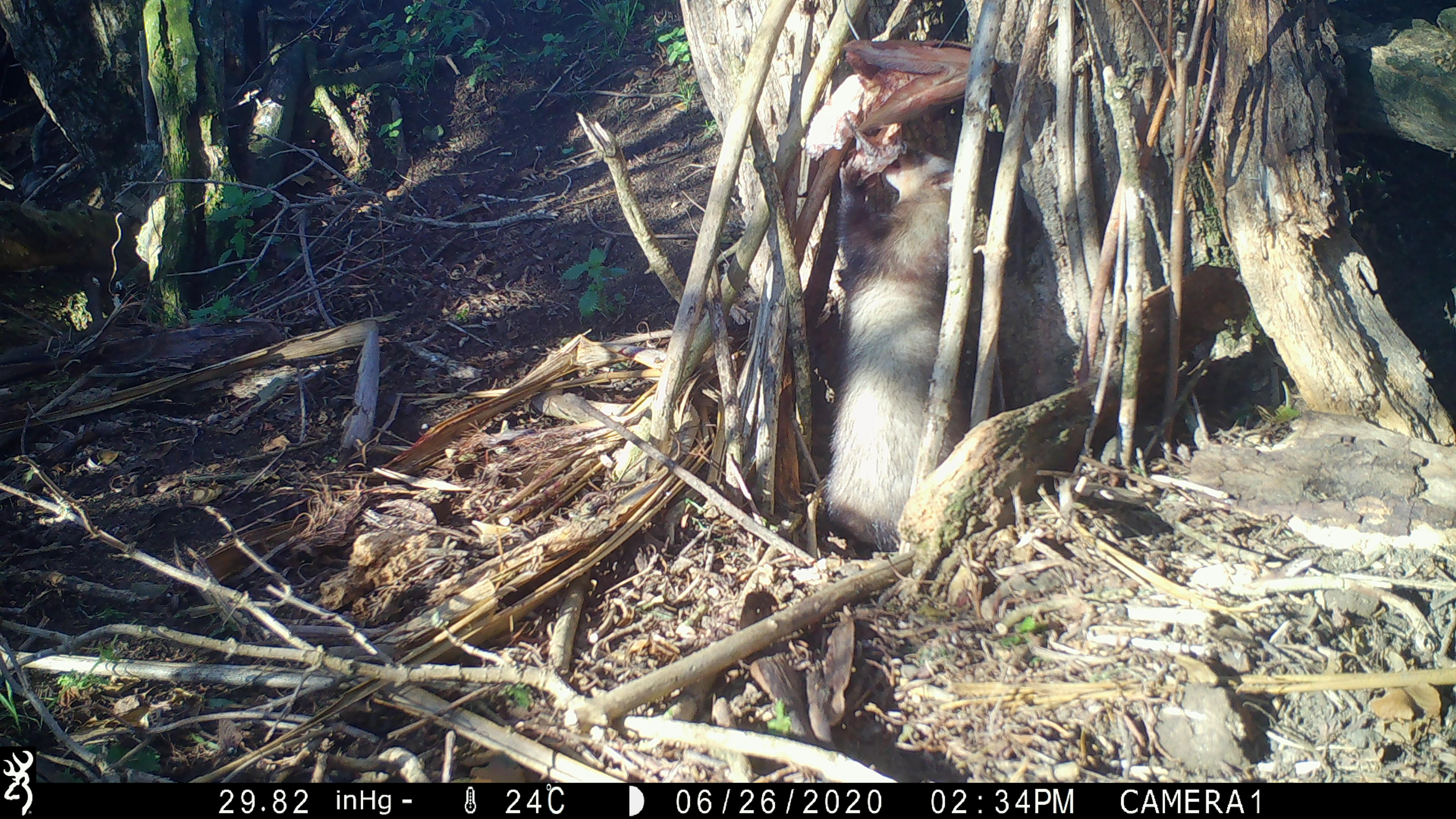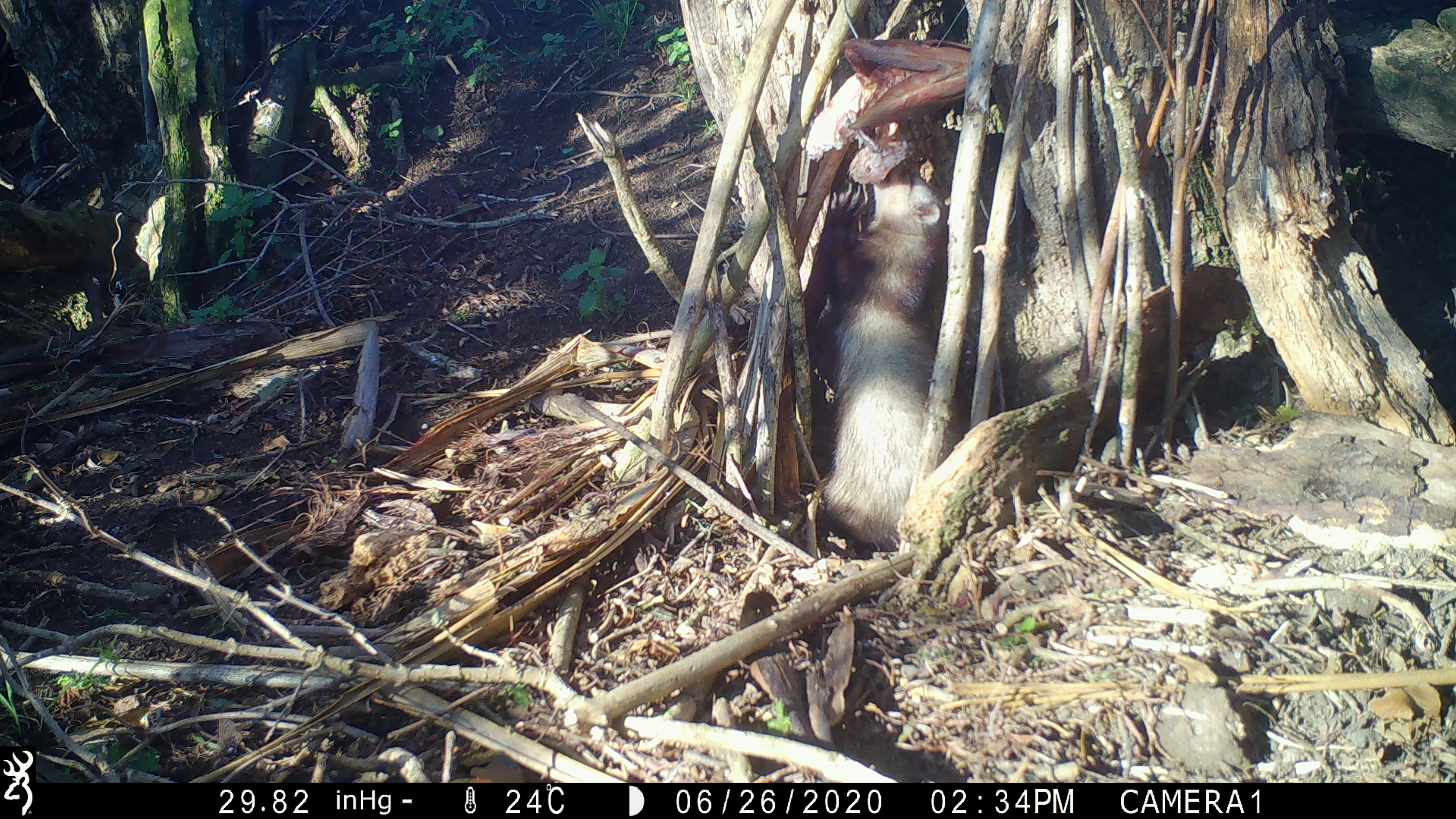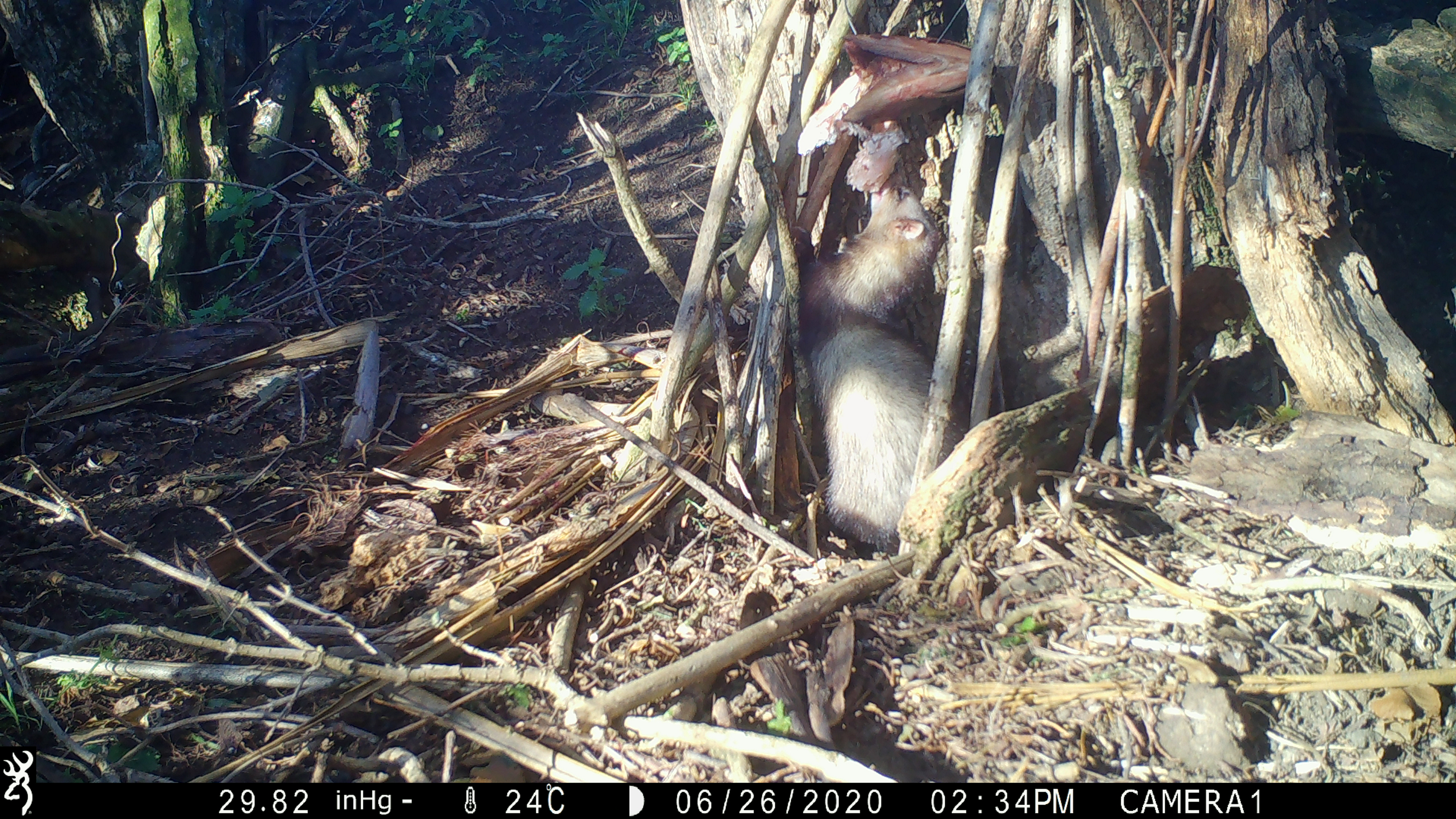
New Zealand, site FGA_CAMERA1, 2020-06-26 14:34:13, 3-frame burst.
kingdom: Animalia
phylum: Chordata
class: Mammalia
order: Carnivora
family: Mustelidae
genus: Mustela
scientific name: Mustela furo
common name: ferret